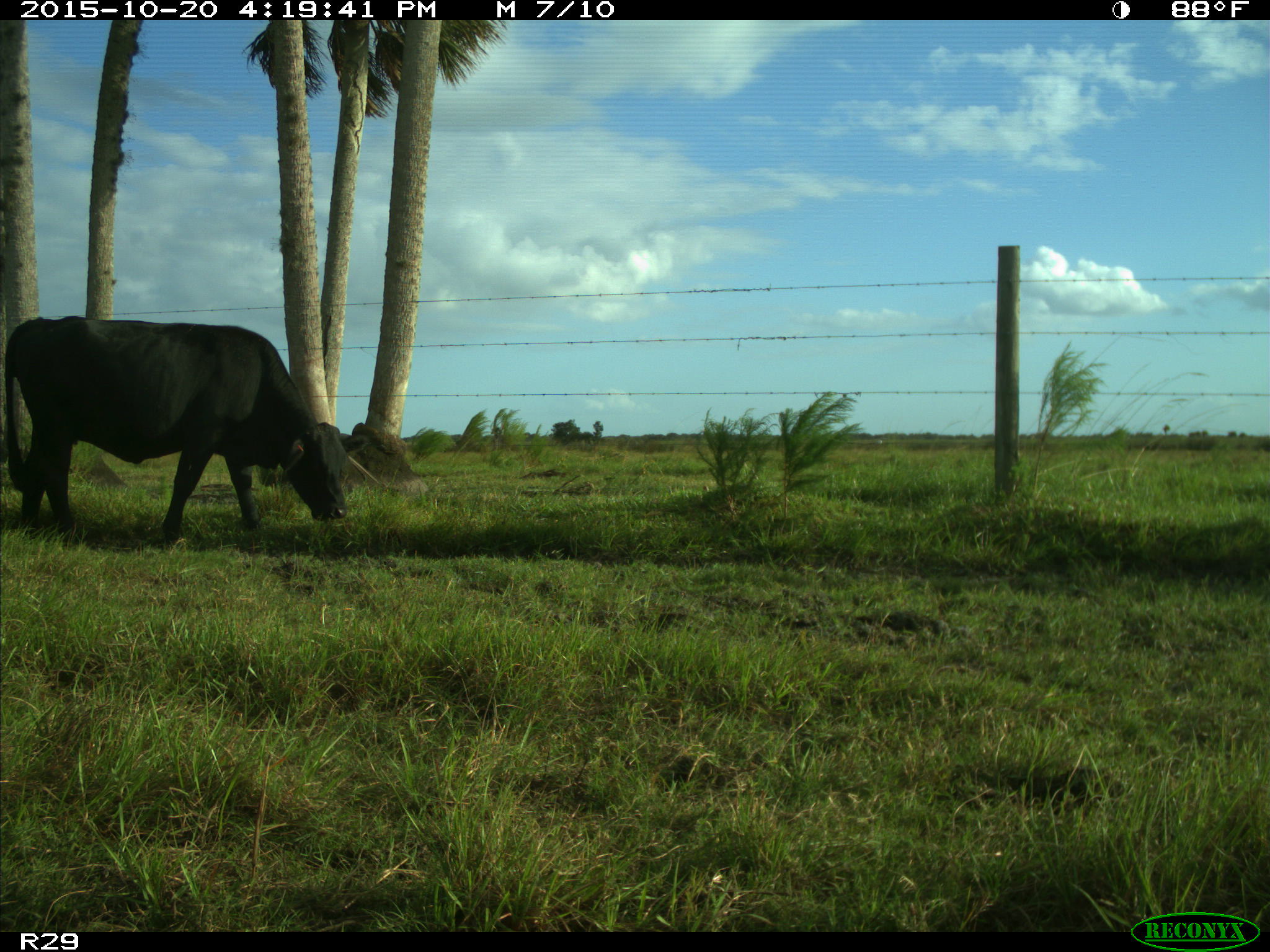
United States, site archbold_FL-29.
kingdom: Animalia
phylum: Chordata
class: Mammalia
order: Artiodactyla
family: Bovidae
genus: Bos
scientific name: Bos taurus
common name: domestic cow